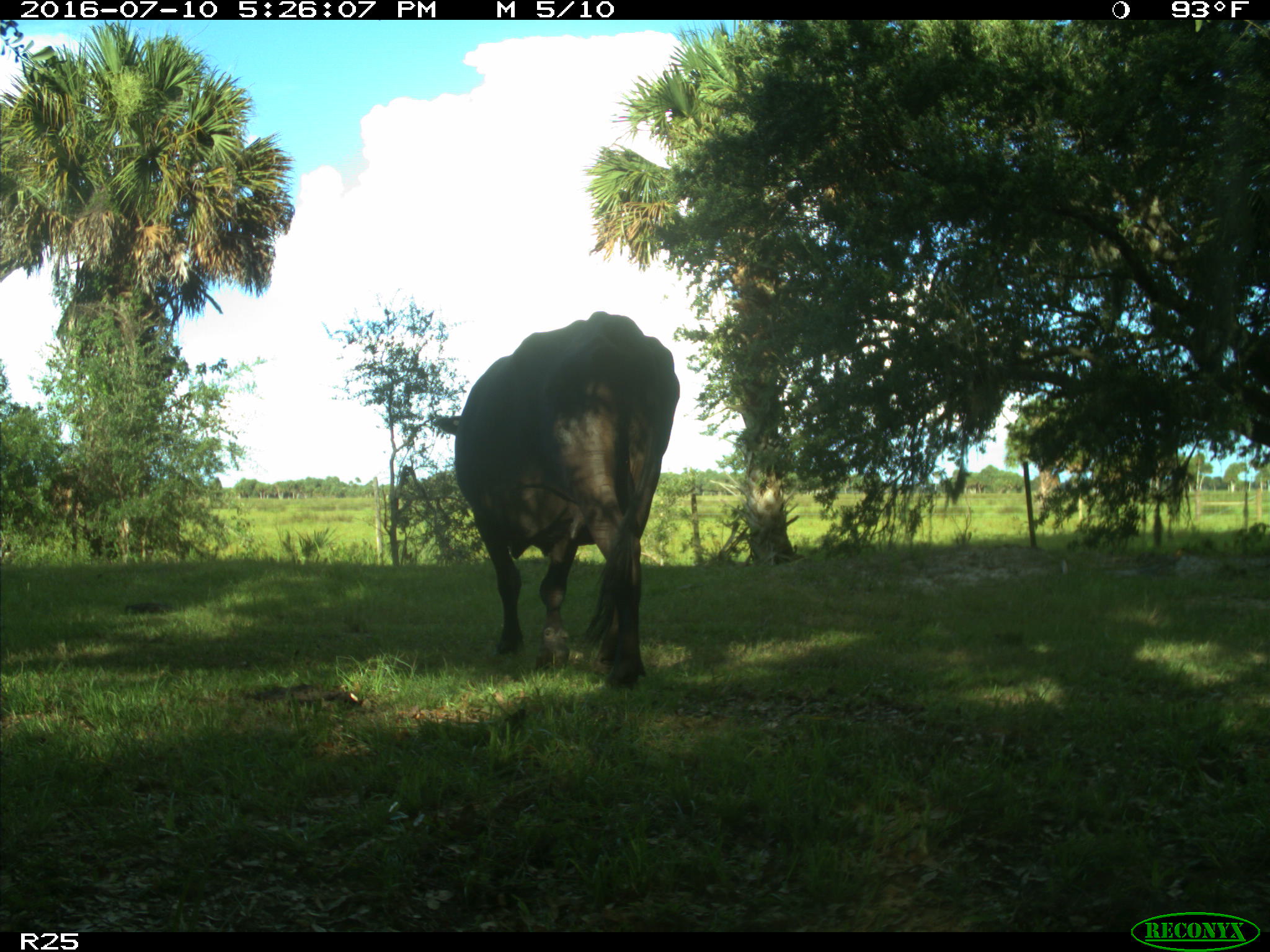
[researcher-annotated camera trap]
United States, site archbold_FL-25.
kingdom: Animalia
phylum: Chordata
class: Mammalia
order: Artiodactyla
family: Bovidae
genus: Bos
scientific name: Bos taurus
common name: domestic cow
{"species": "Bos taurus (domestic cow)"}